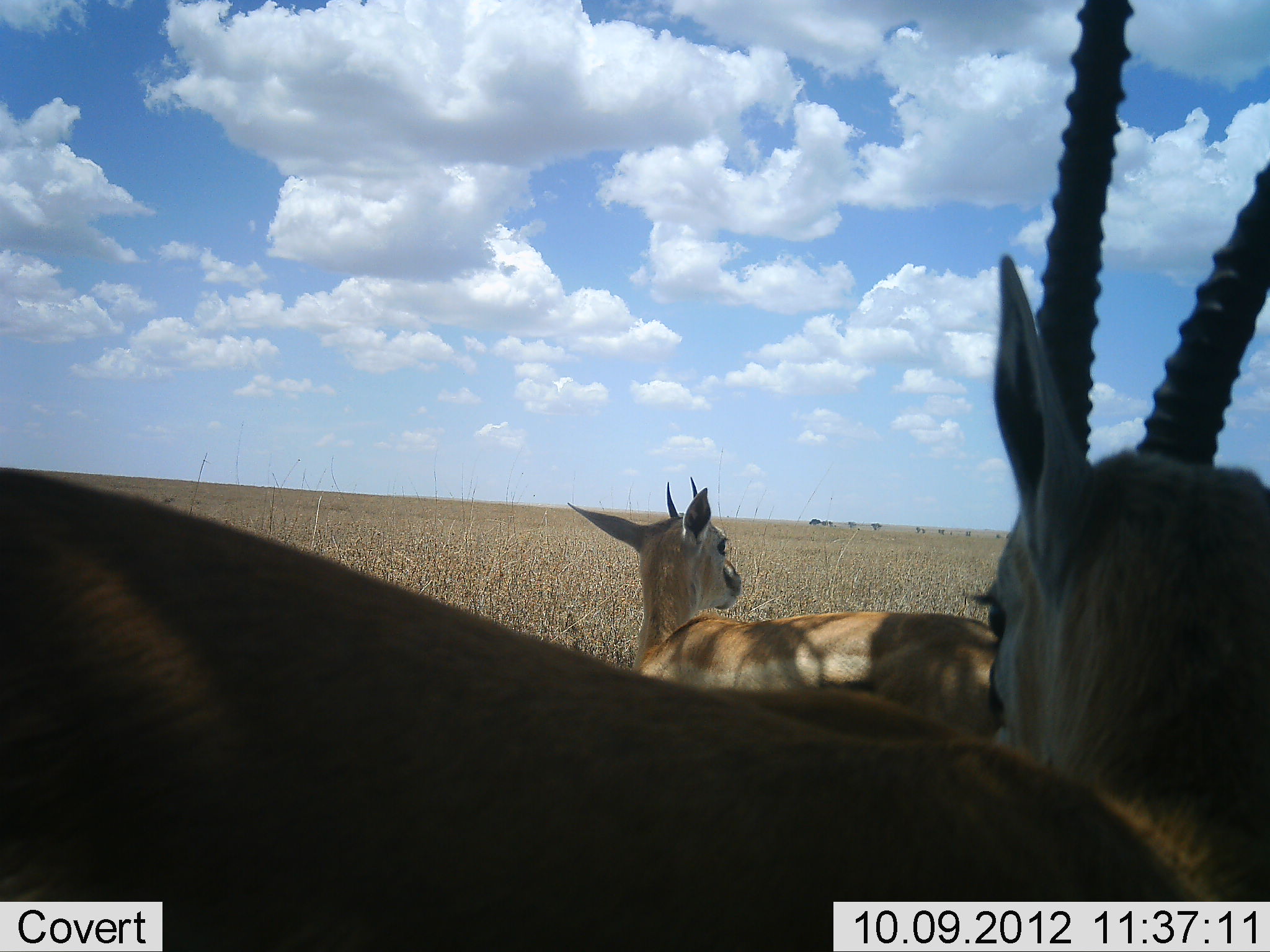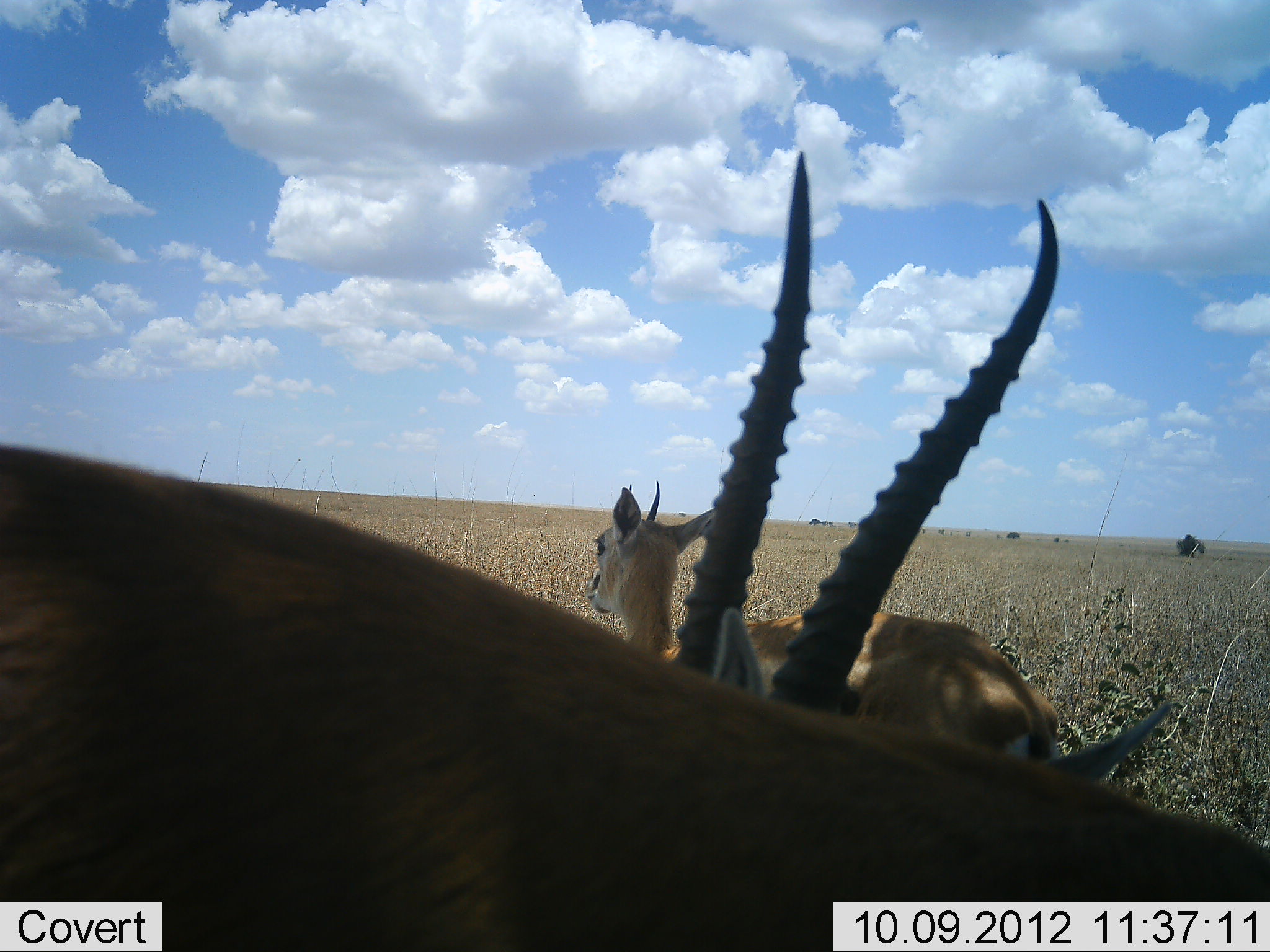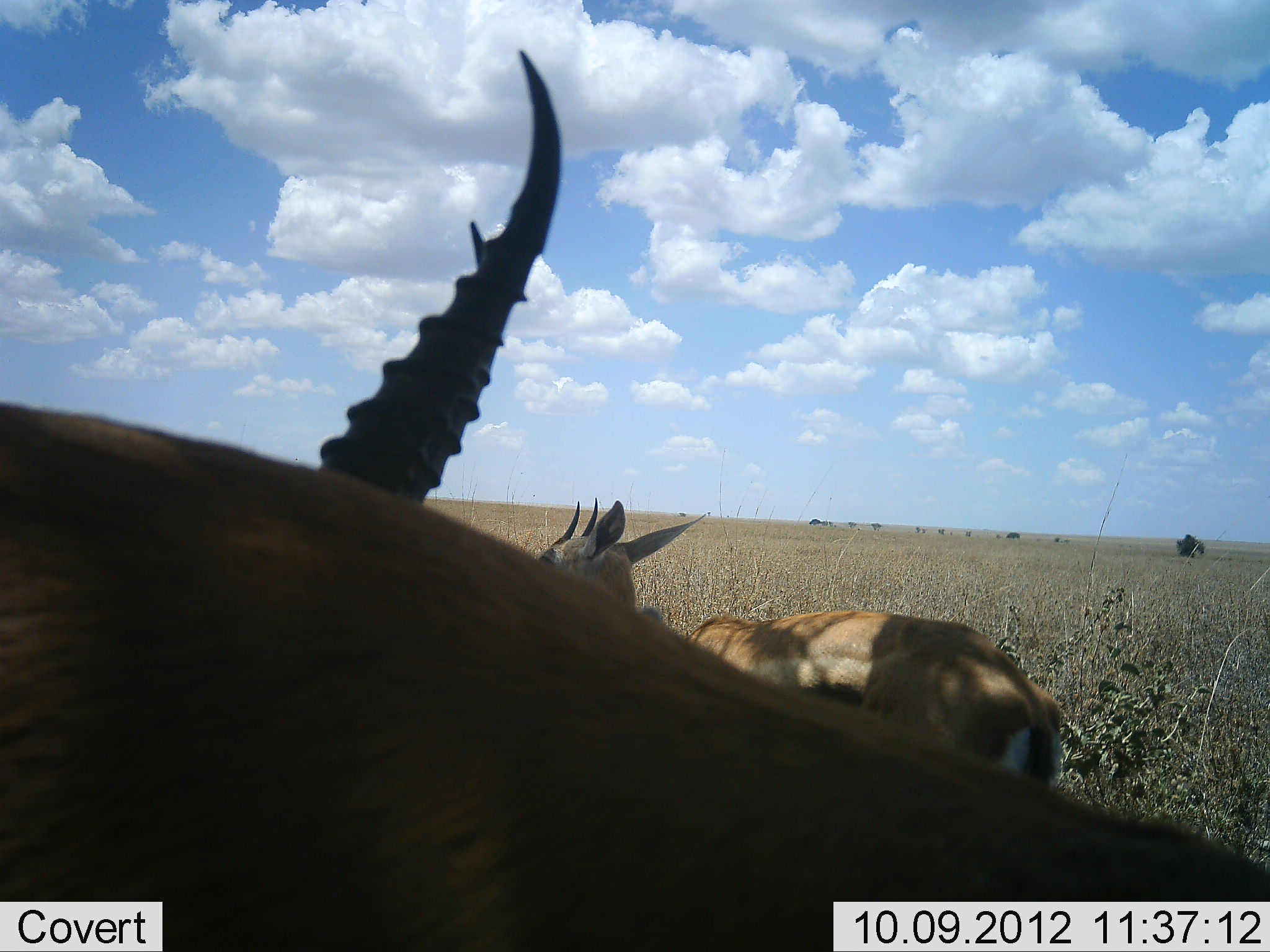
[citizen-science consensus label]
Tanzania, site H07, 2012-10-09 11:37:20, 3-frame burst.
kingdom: Animalia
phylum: Chordata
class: Mammalia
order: Artiodactyla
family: Bovidae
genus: Eudorcas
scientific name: Eudorcas thomsonii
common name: thomson's gazelle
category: gazellethomsons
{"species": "gazellethomsons (thomson's gazelle) (Eudorcas thomsonii)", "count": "2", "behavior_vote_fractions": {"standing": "100%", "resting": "10%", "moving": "20%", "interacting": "10%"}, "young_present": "0%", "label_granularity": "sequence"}